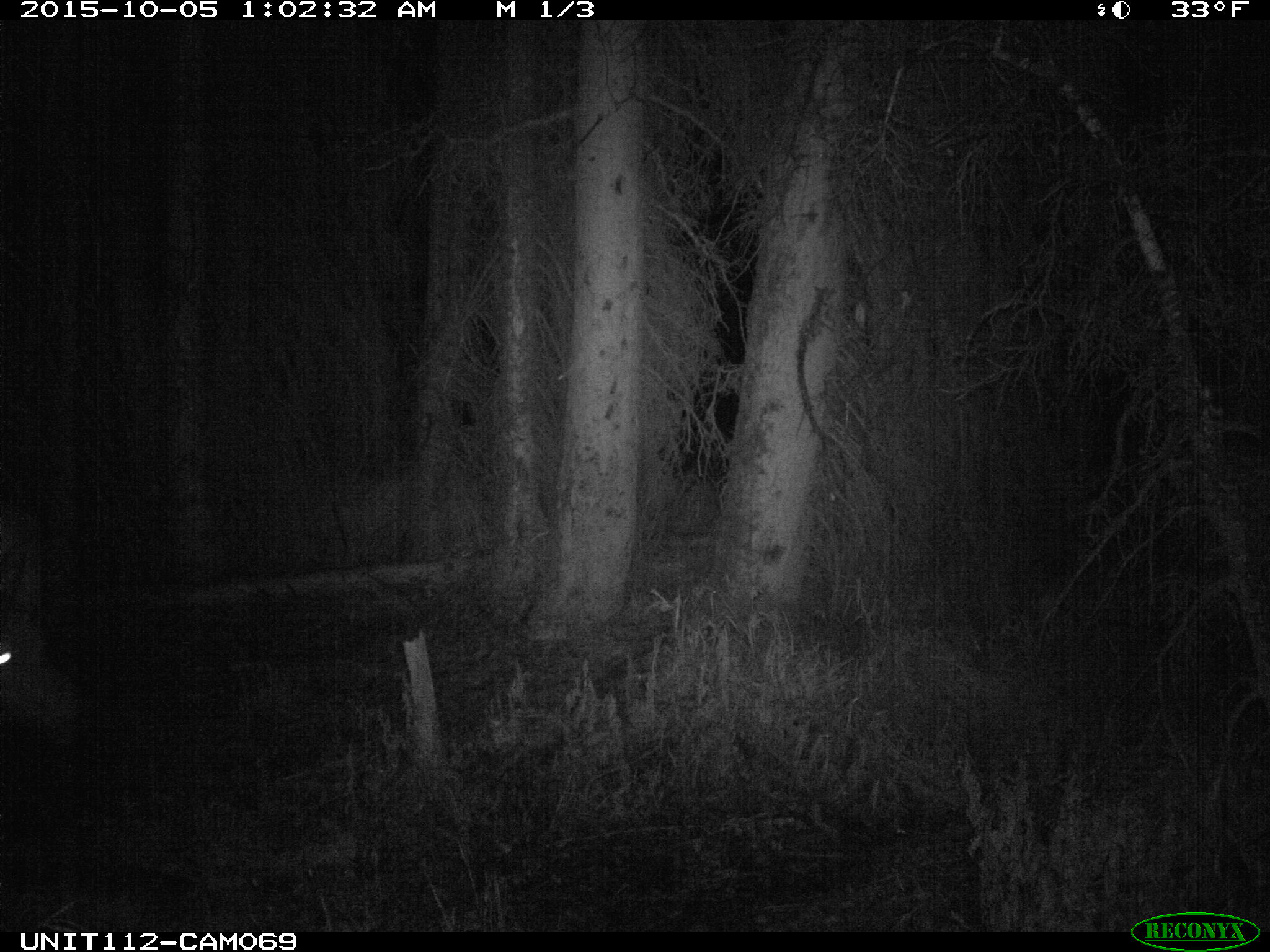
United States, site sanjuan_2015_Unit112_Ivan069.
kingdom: Animalia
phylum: Chordata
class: Mammalia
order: Artiodactyla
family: Cervidae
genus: Cervus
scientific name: Cervus elaphus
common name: red deer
Cervus elaphus (red deer).